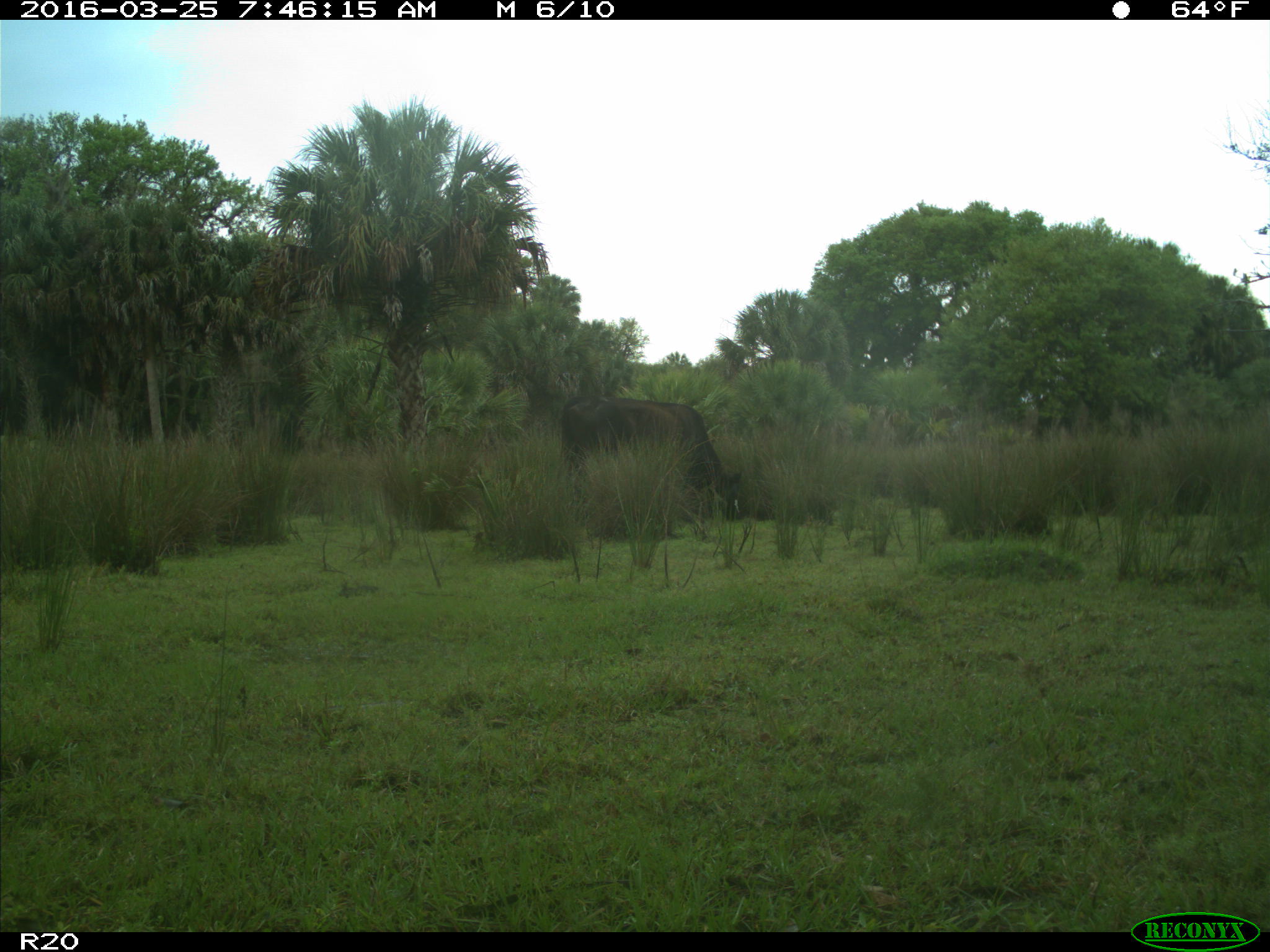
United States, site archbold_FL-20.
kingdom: Animalia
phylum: Chordata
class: Mammalia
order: Artiodactyla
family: Bovidae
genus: Bos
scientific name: Bos taurus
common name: domestic cow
Bos taurus (domestic cow).